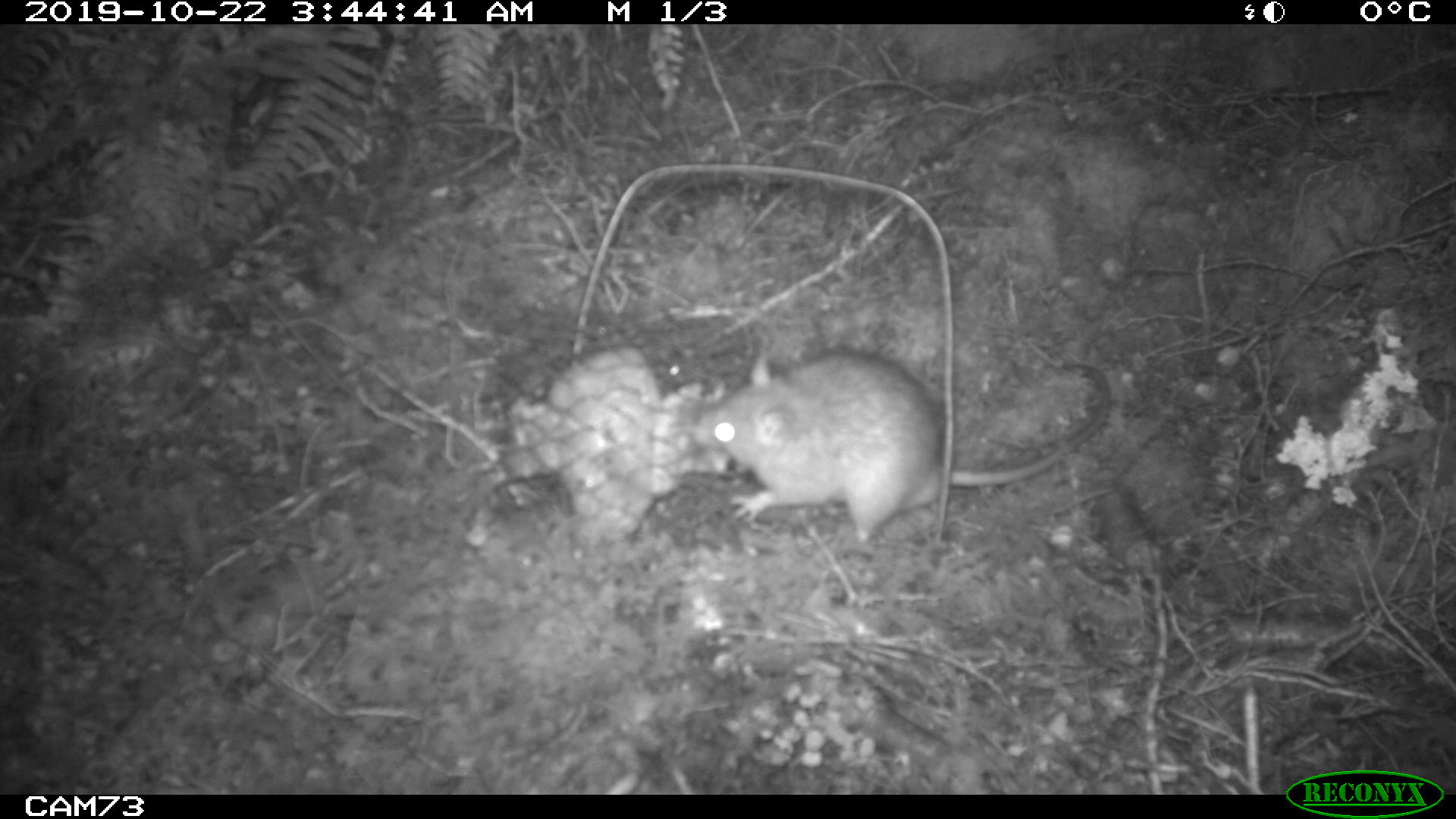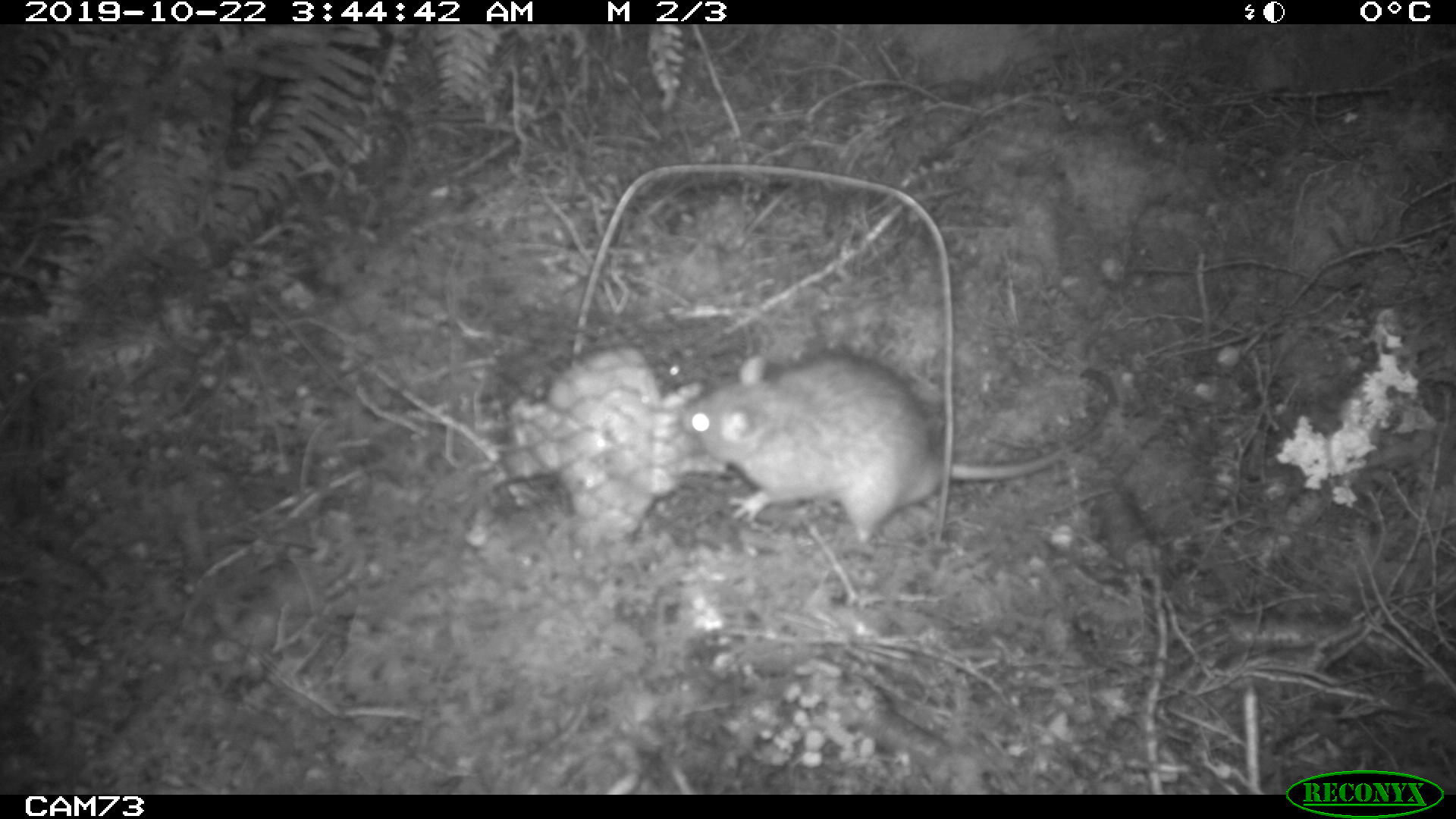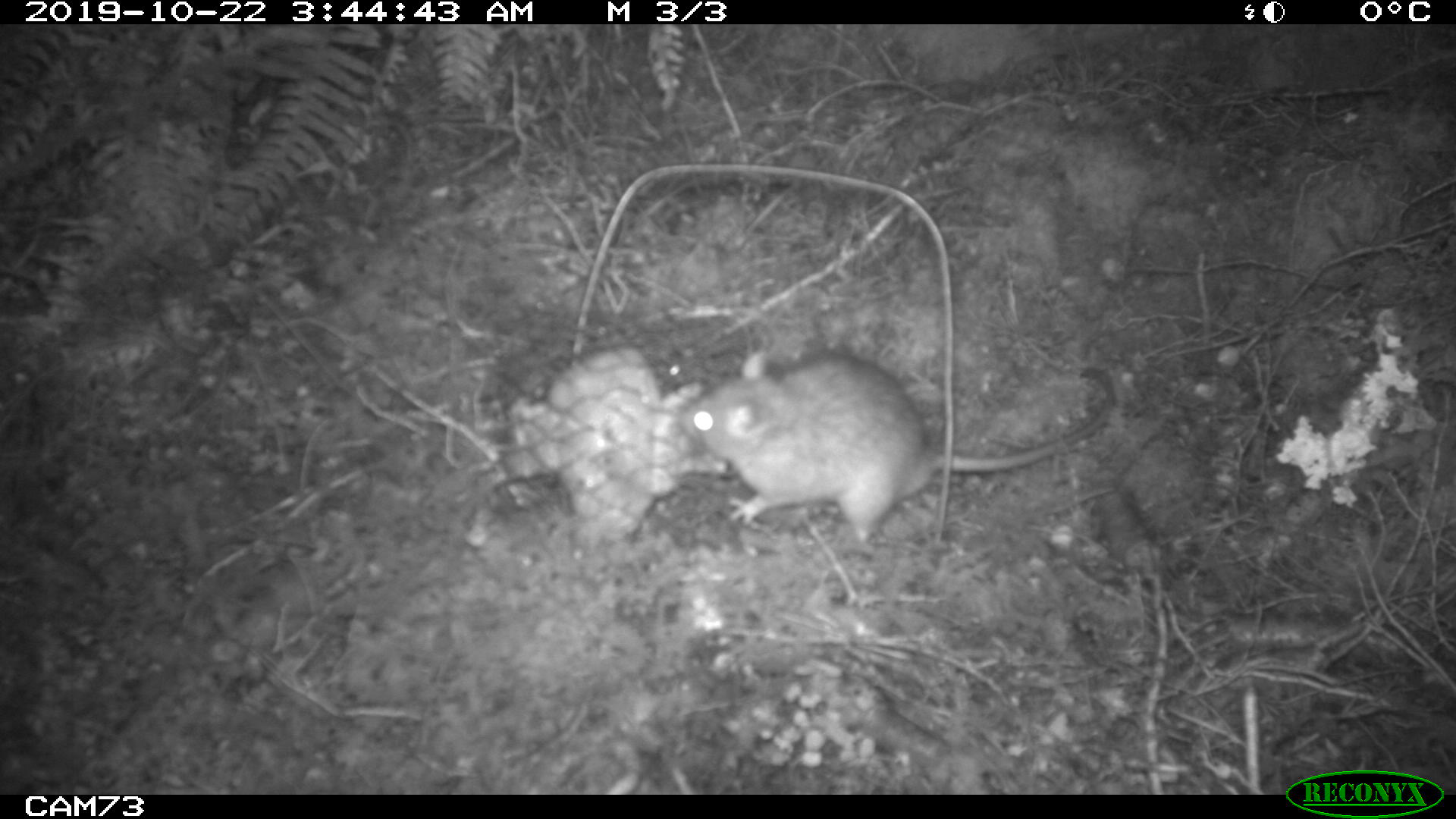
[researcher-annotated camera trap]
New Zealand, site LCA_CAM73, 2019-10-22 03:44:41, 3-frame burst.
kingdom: Animalia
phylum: Chordata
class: Mammalia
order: Rodentia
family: Muridae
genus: Rattus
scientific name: Rattus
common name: rat